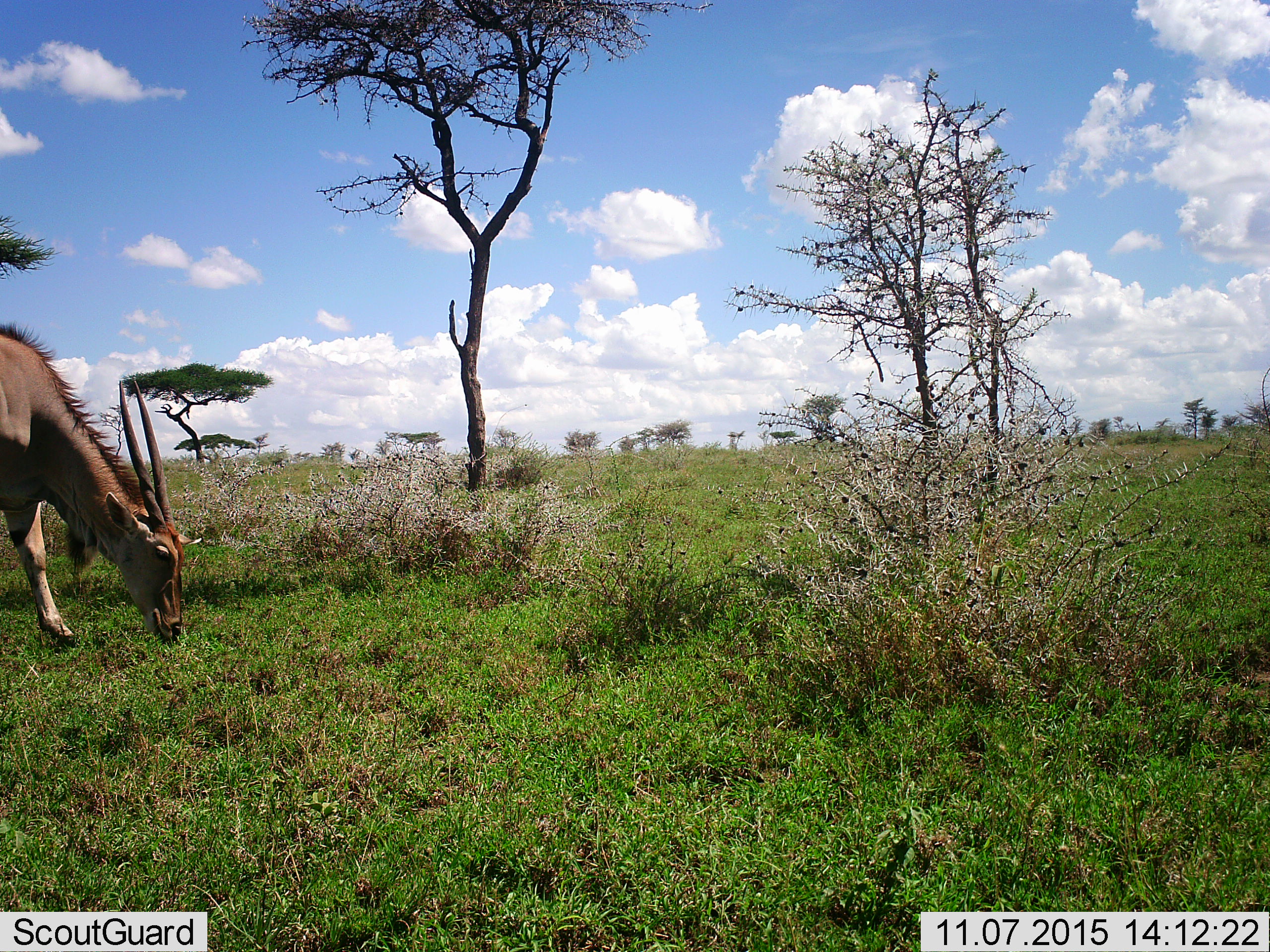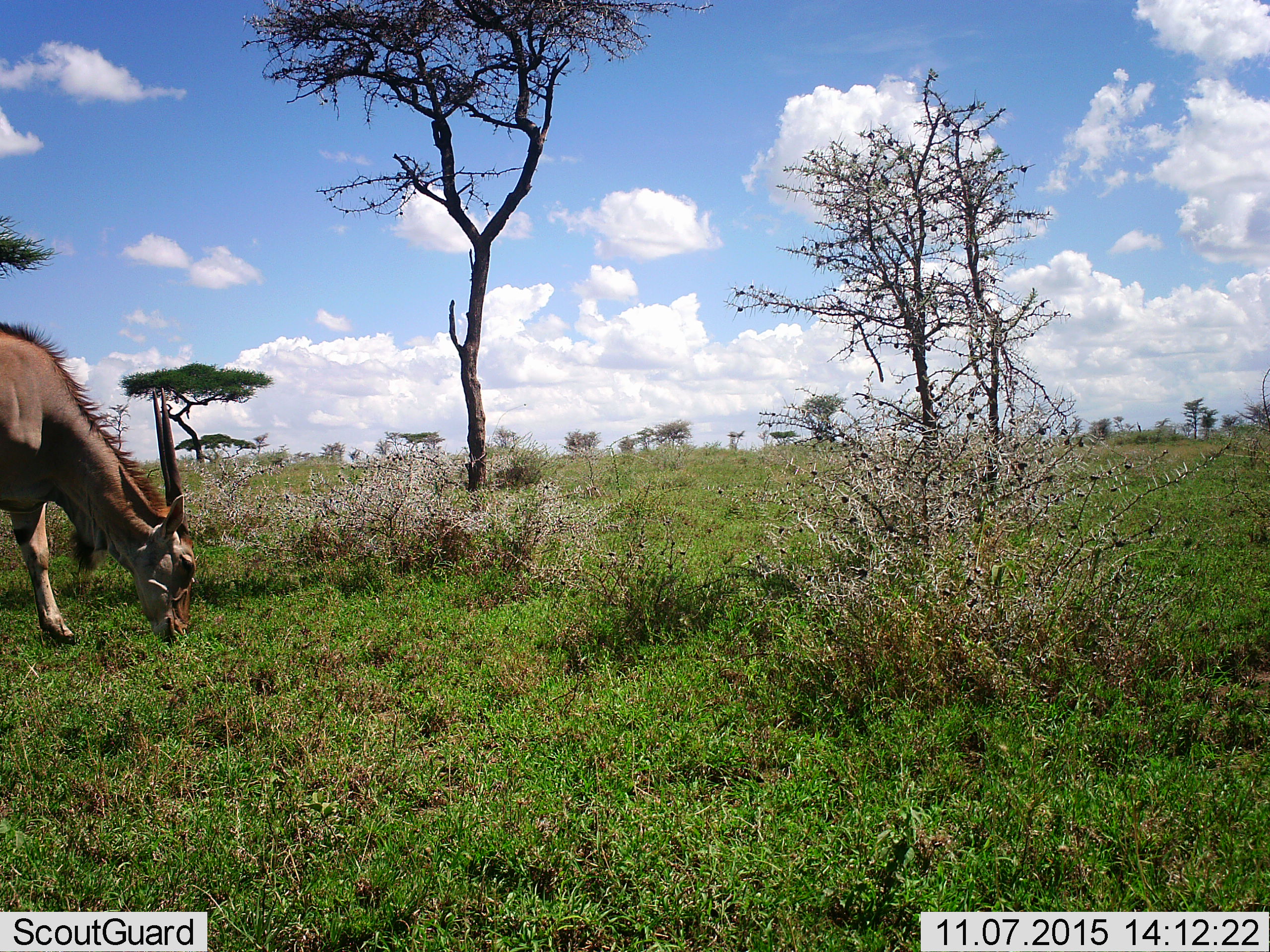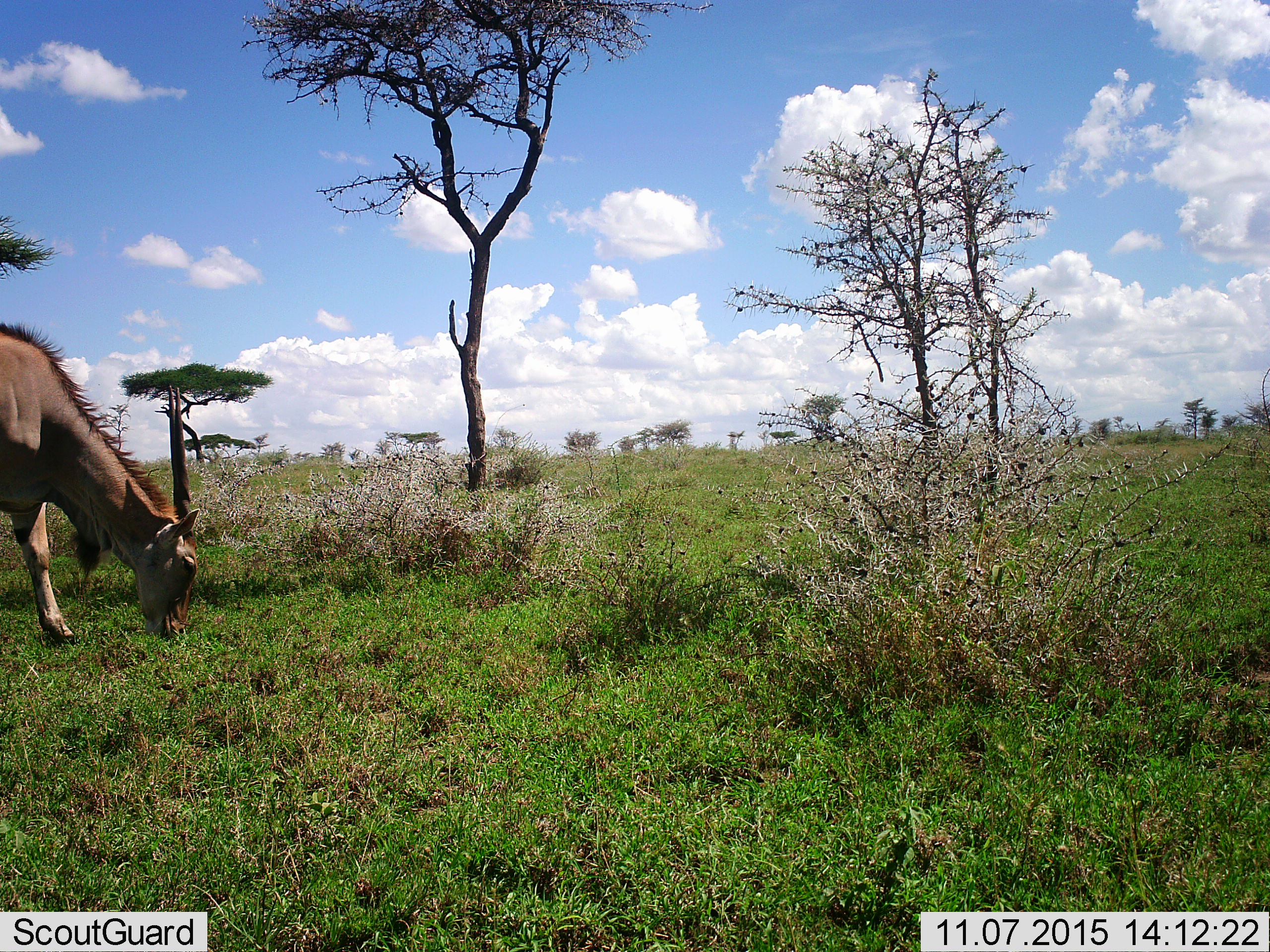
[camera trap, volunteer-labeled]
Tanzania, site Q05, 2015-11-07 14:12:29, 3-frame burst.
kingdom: Animalia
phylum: Chordata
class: Mammalia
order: Artiodactyla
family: Bovidae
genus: Tragelaphus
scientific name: Tragelaphus oryx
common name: eland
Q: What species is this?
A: Eland (Tragelaphus oryx).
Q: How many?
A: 1.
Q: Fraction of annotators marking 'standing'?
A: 14%.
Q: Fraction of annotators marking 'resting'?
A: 0%.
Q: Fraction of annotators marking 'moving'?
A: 0%.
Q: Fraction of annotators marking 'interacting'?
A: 0%.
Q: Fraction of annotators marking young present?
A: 0%.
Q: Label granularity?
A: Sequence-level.